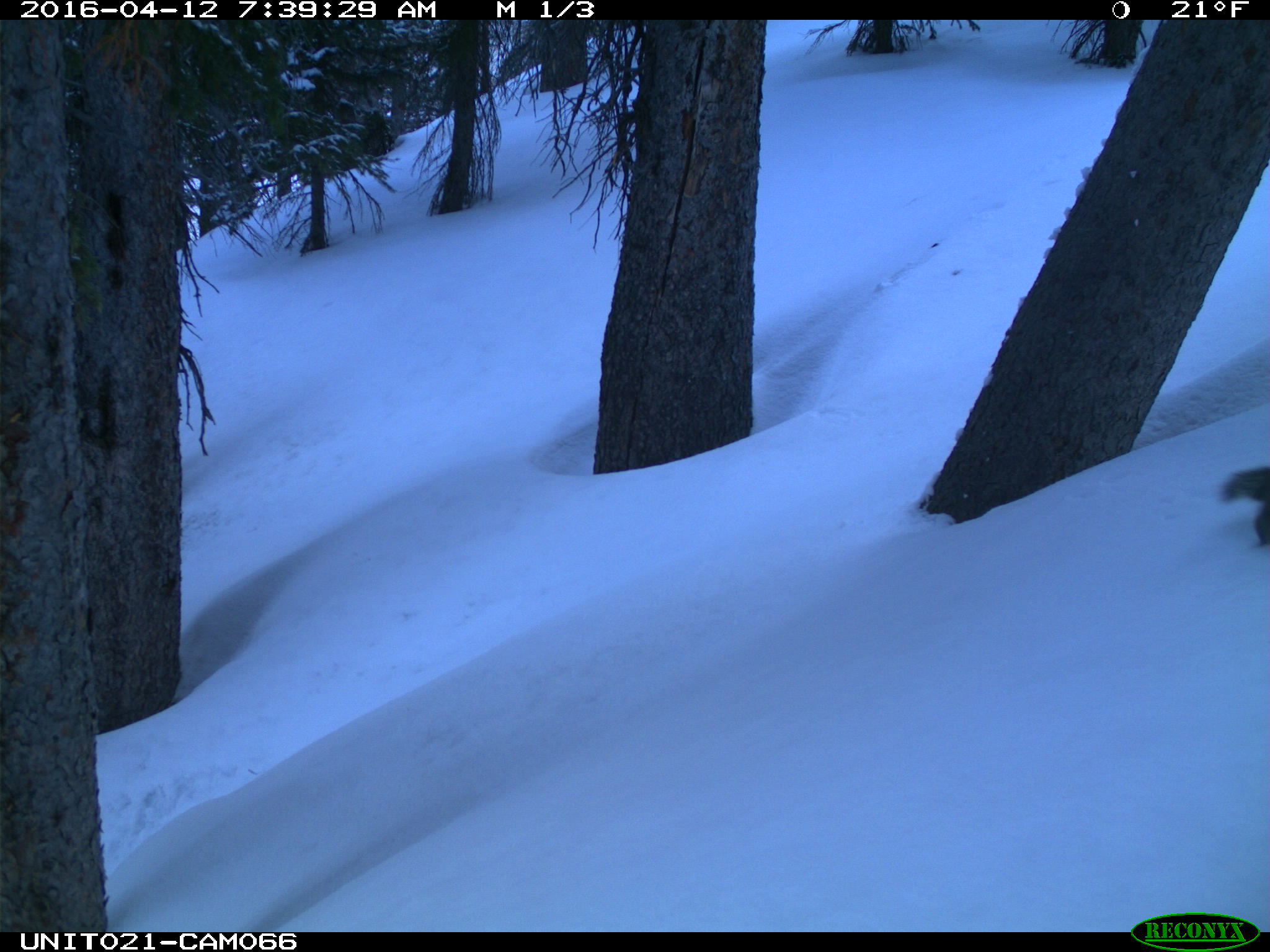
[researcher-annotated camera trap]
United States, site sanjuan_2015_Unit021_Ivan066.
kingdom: Animalia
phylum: Chordata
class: Mammalia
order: Rodentia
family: Sciuridae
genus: Tamiasciurus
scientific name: Tamiasciurus hudsonicus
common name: american red squirrel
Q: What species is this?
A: Tamiasciurus hudsonicus (american red squirrel).